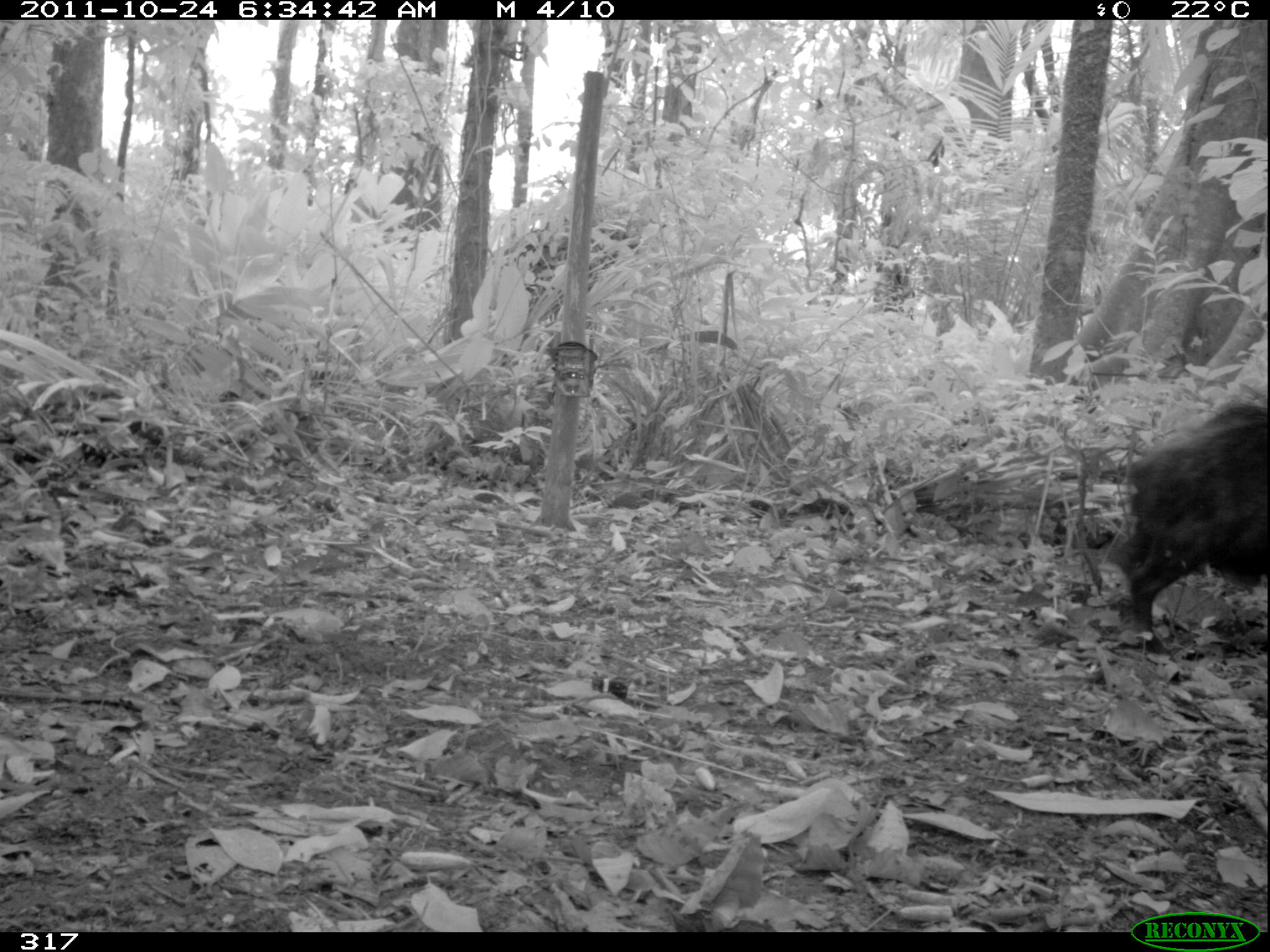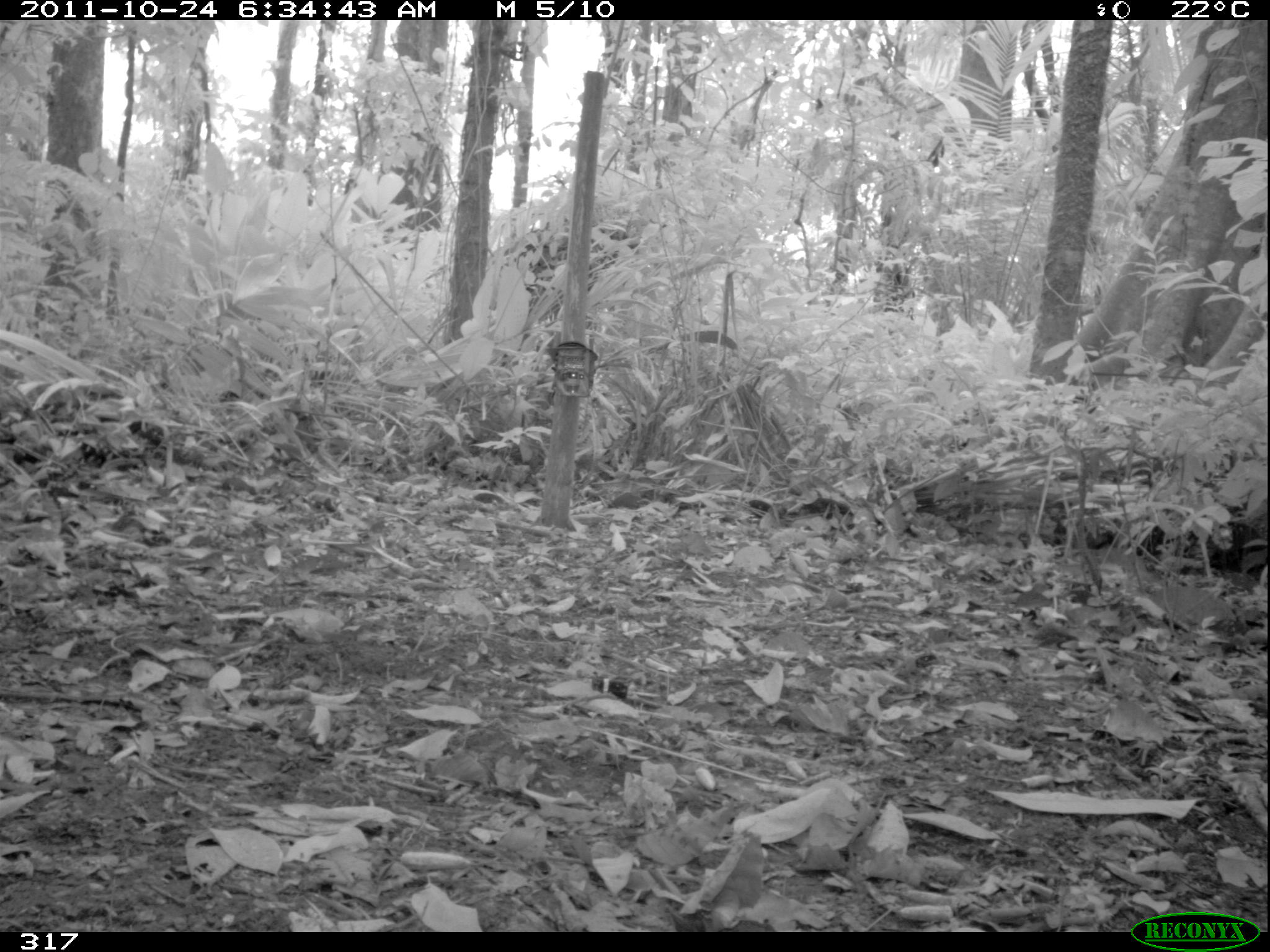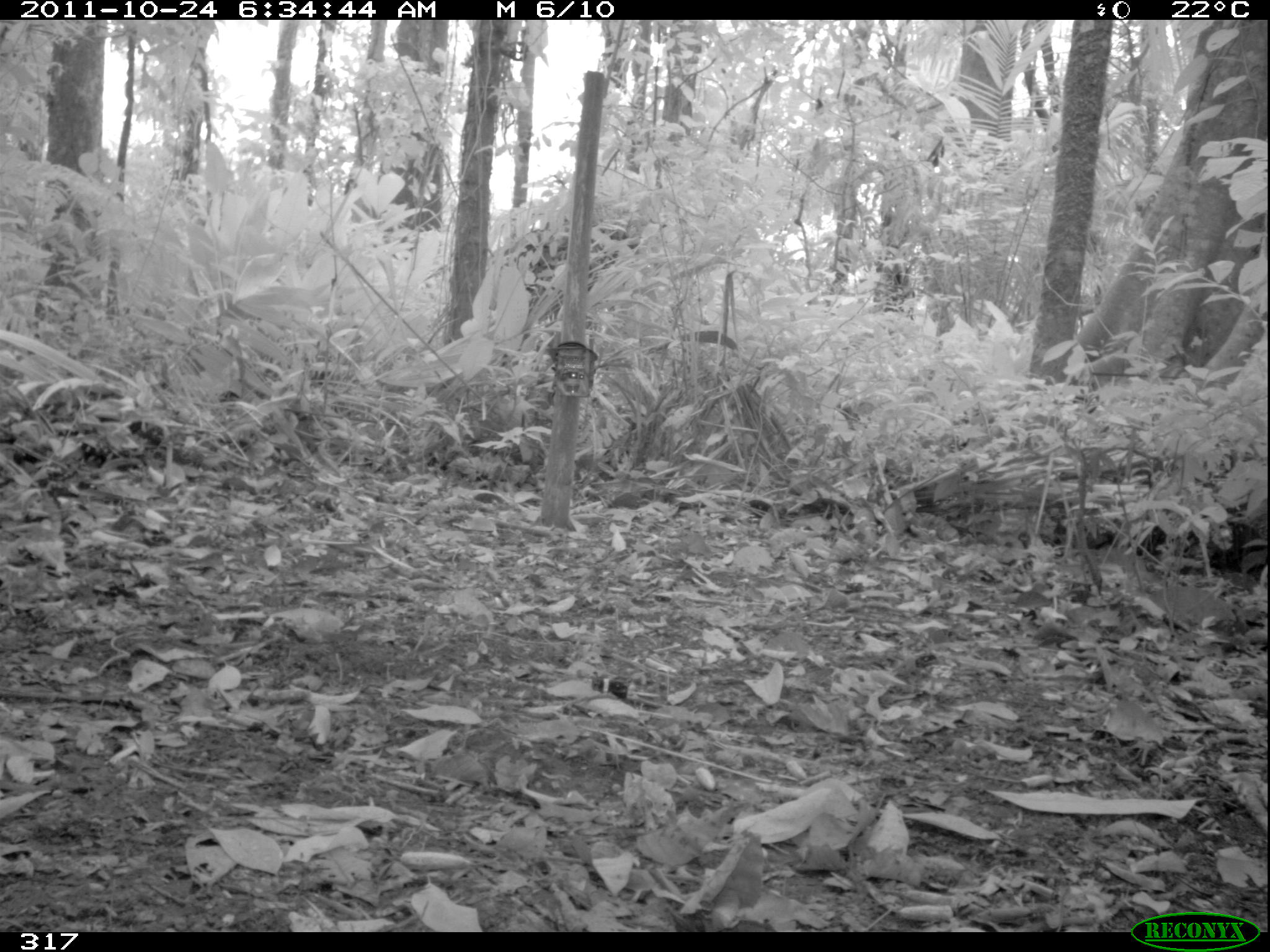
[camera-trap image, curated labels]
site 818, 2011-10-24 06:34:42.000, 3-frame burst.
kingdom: Animalia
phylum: Chordata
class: Mammalia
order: Artiodactyla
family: Tayassuidae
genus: Tayassu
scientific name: Tayassu pecari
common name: white-lipped peccary